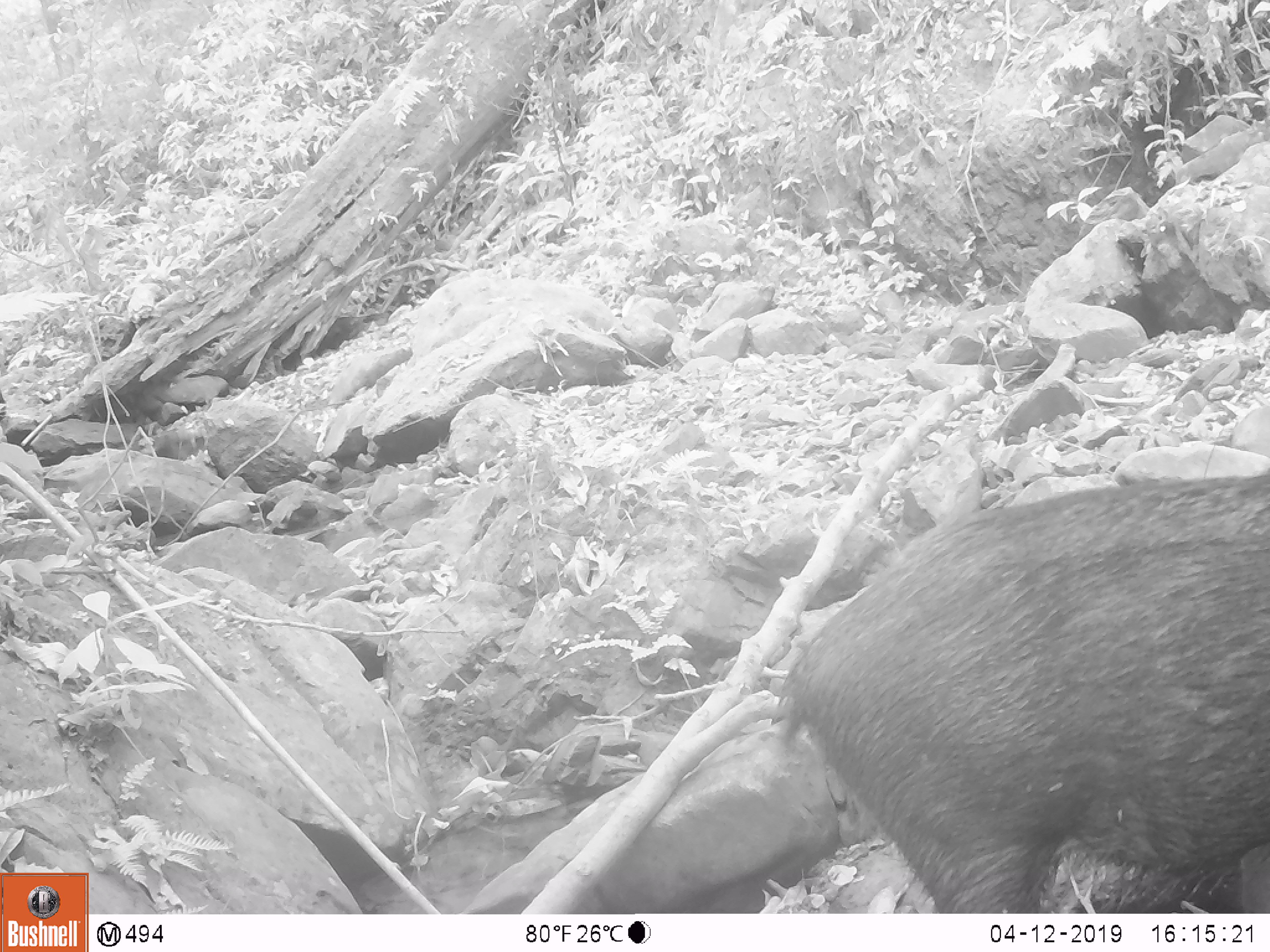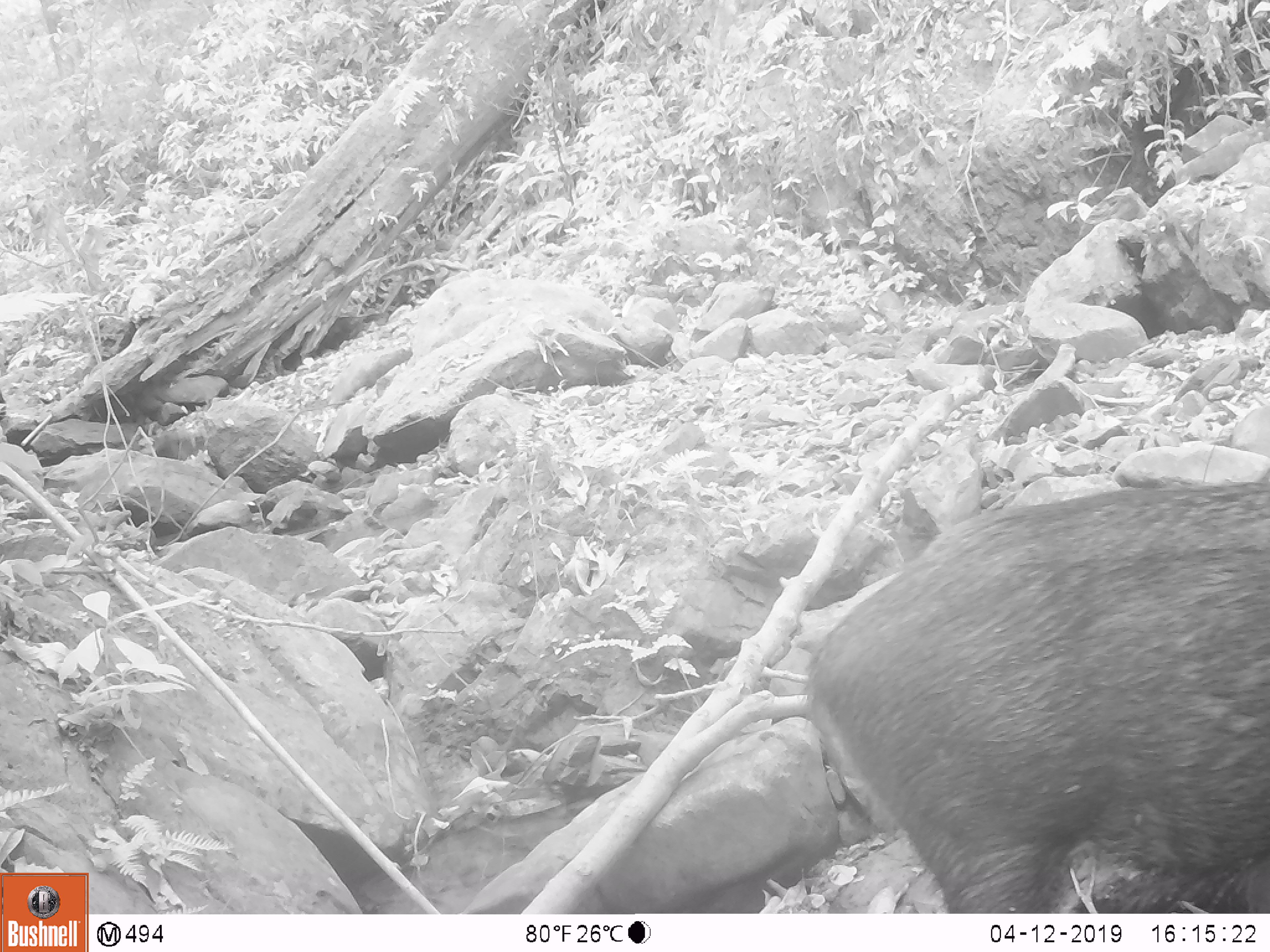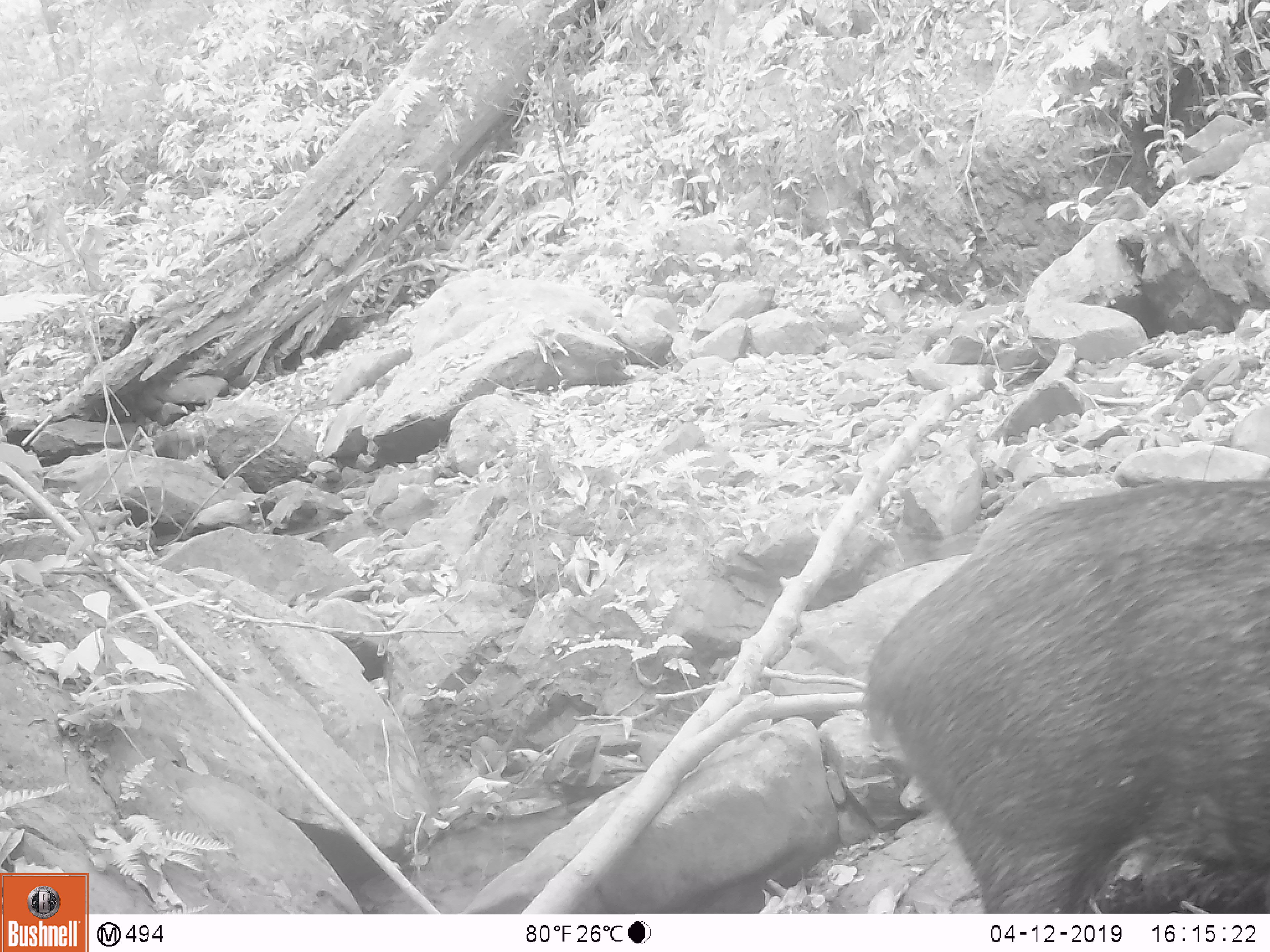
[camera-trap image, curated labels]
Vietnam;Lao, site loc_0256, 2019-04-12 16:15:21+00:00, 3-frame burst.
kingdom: Animalia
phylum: Chordata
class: Mammalia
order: Artiodactyla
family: Suidae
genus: Sus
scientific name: Sus scrofa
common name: eurasian wild pig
Eurasian wild pig (Sus scrofa). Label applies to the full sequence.